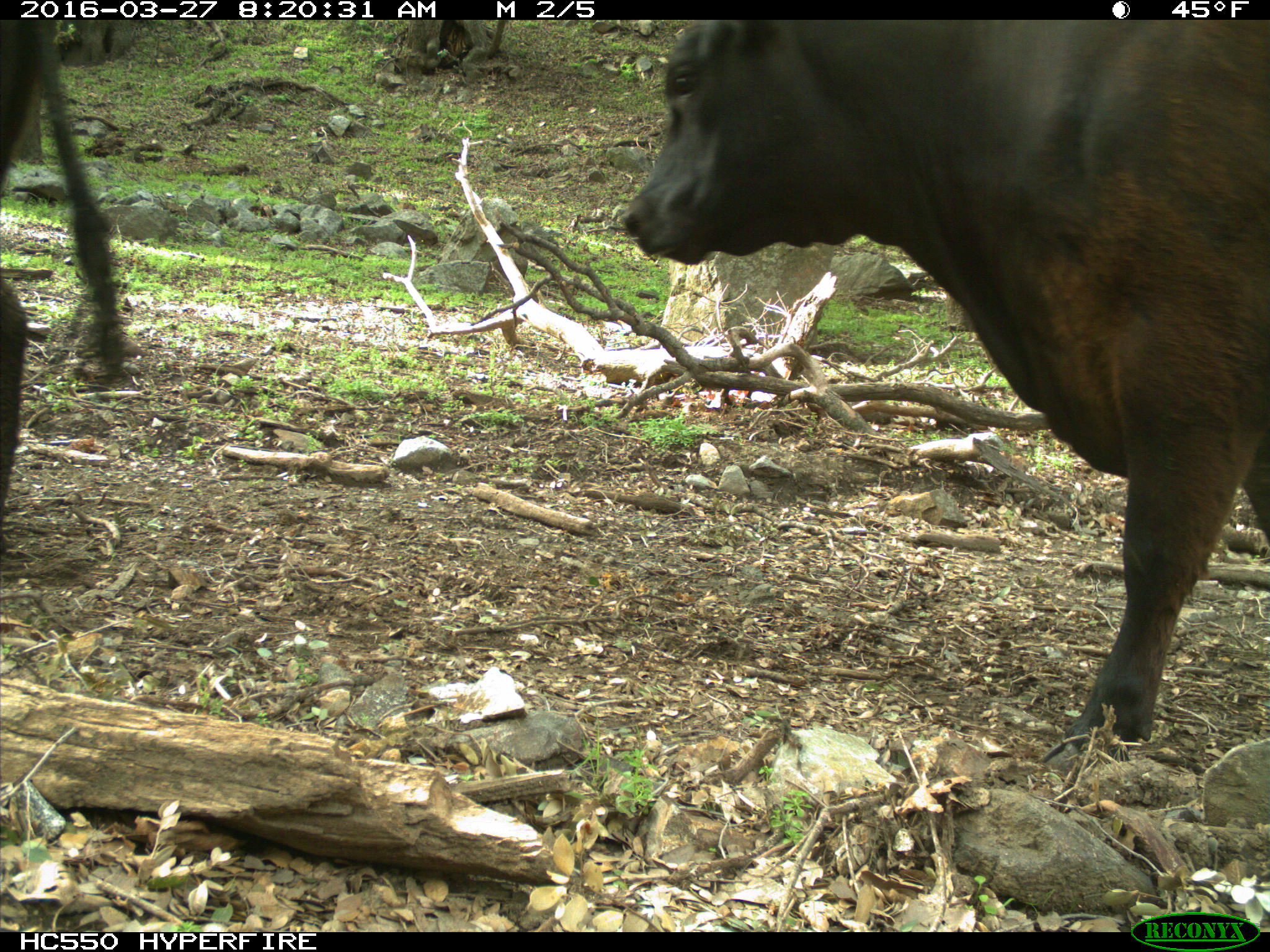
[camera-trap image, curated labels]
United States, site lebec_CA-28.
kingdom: Animalia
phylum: Chordata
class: Mammalia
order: Artiodactyla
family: Bovidae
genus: Bos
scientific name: Bos taurus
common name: domestic cow